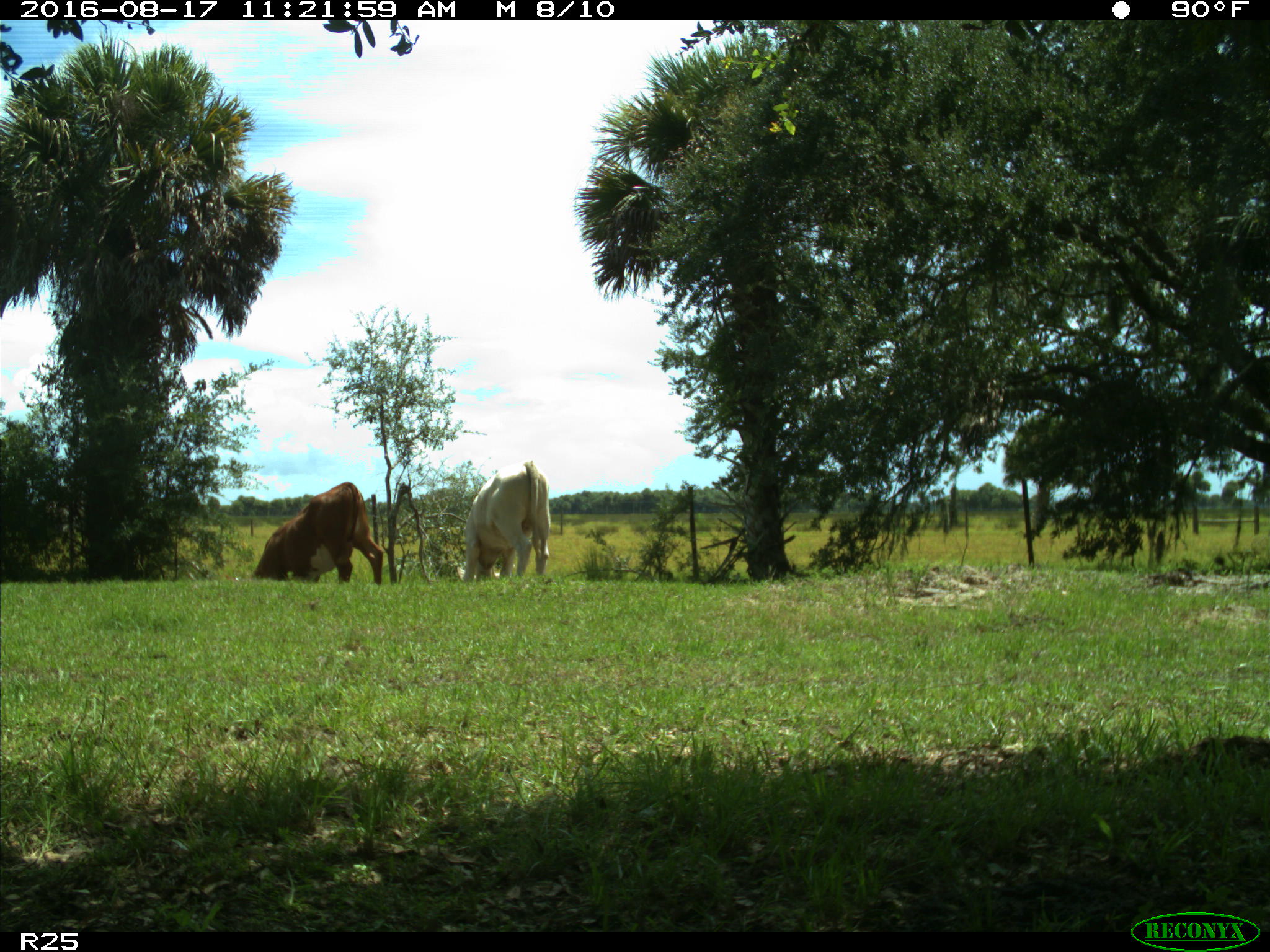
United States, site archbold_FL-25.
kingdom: Animalia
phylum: Chordata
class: Mammalia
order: Artiodactyla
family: Bovidae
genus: Bos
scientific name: Bos taurus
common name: domestic cow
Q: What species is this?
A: Bos taurus (domestic cow).